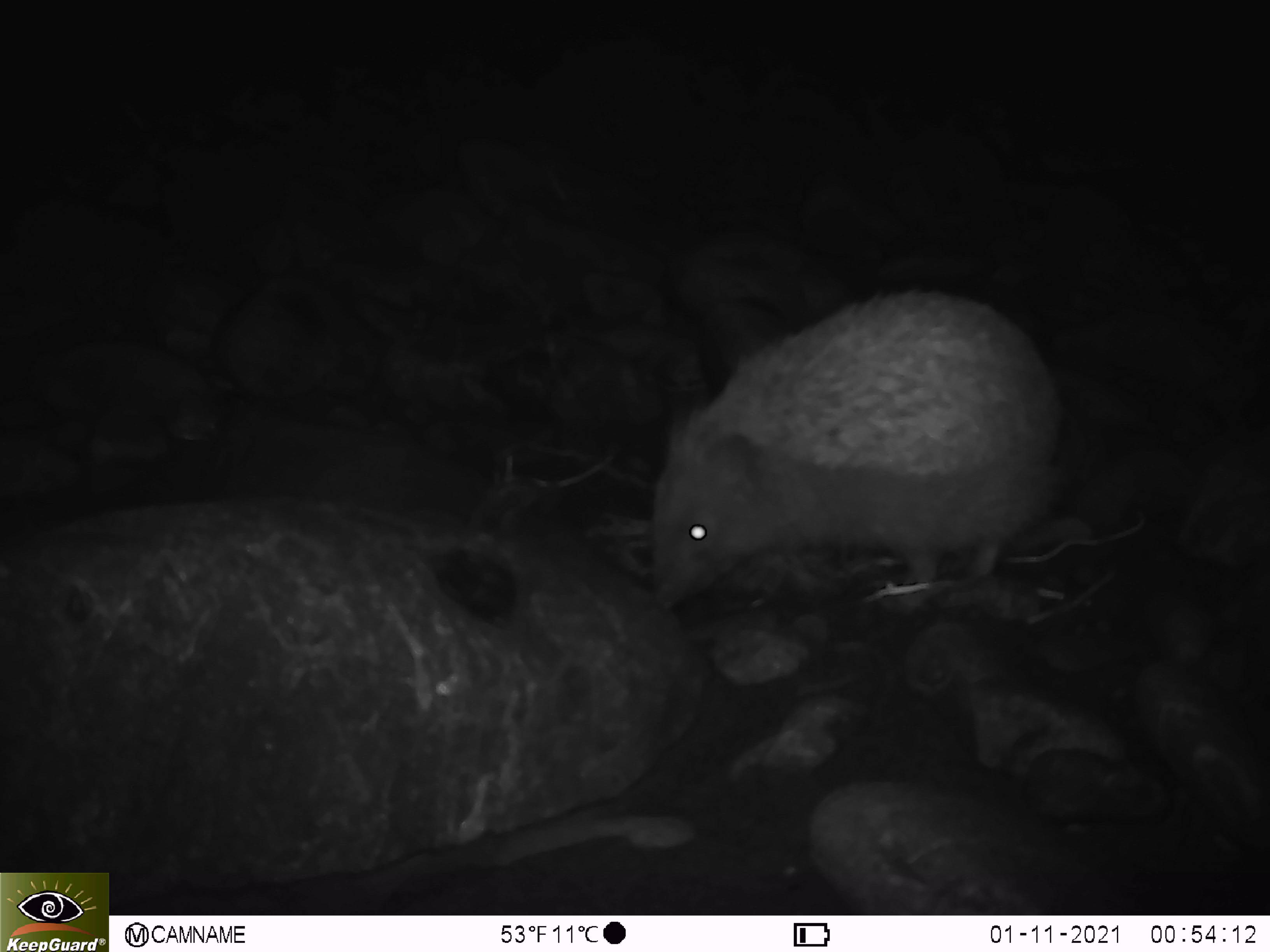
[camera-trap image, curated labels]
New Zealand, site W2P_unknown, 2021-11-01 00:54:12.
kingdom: Animalia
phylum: Chordata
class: Mammalia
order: Eulipotyphla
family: Erinaceidae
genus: Erinaceus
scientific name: Erinaceus europaeus europaeus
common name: european hedgehog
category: hedgehog